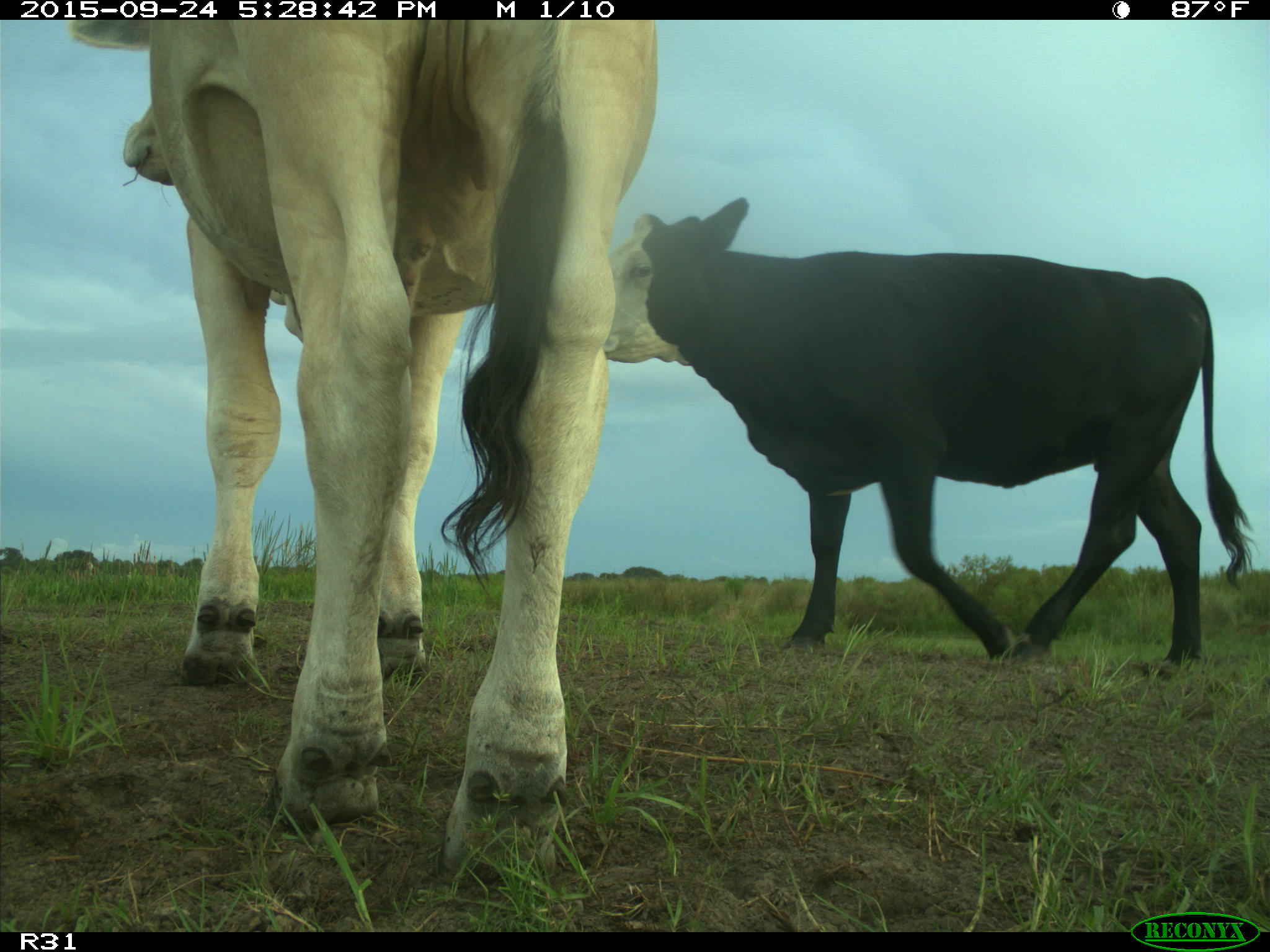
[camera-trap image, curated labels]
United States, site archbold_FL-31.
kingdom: Animalia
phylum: Chordata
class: Mammalia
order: Artiodactyla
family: Bovidae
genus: Bos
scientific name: Bos taurus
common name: domestic cow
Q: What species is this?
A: Bos taurus (domestic cow).